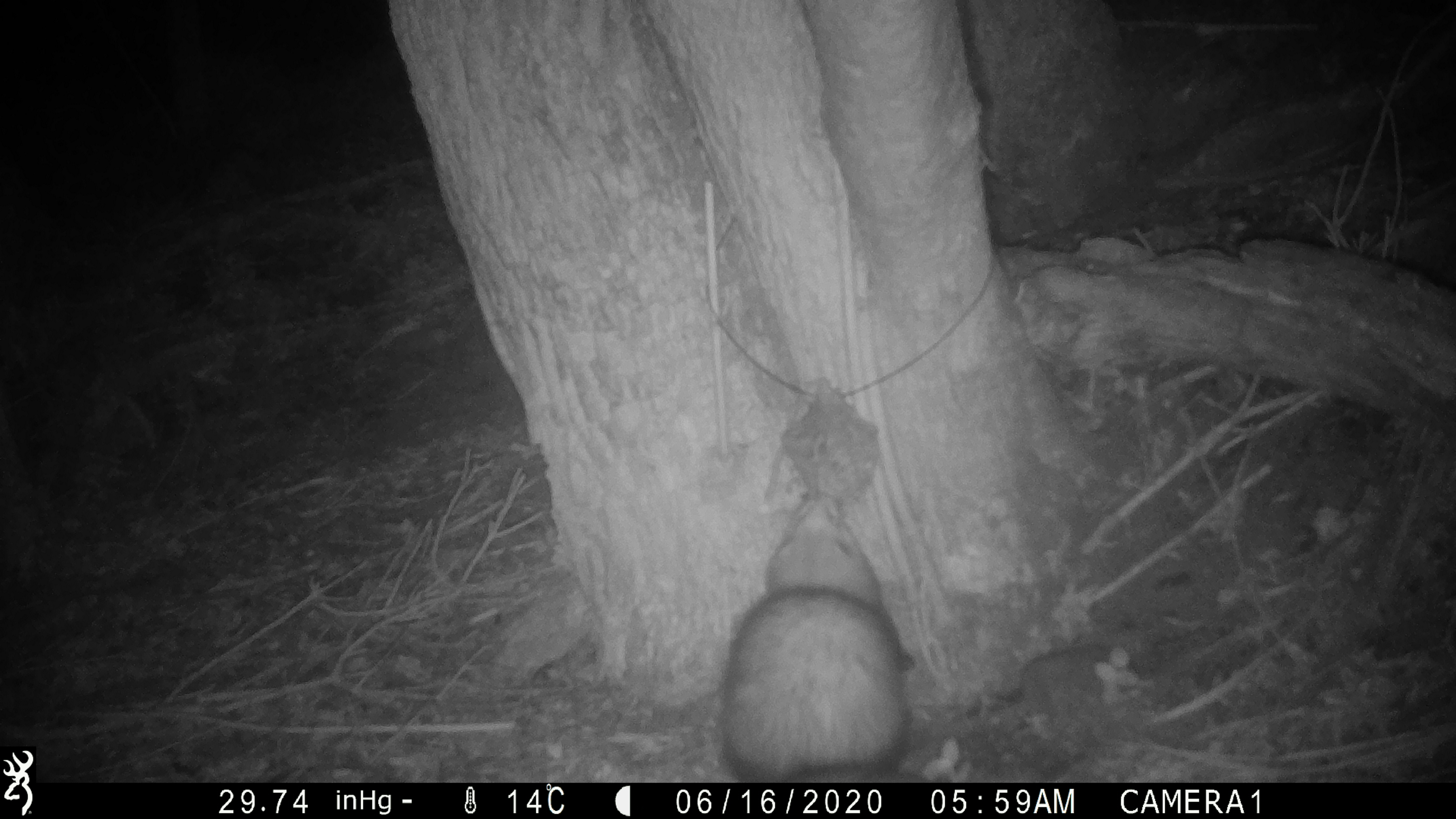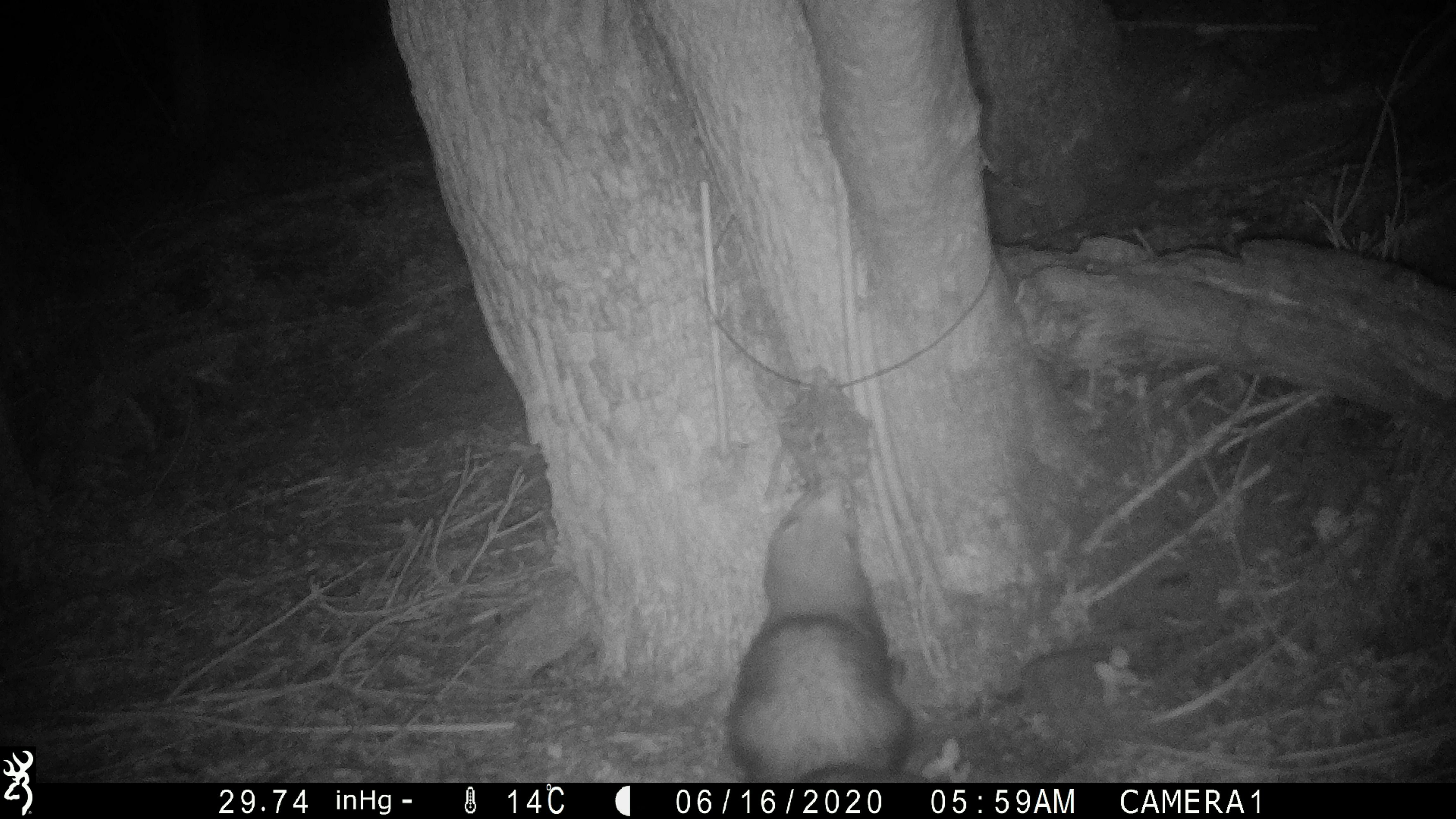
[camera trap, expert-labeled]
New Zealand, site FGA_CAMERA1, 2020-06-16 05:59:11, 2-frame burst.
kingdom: Animalia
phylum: Chordata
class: Mammalia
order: Carnivora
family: Mustelidae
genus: Mustela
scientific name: Mustela furo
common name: ferret